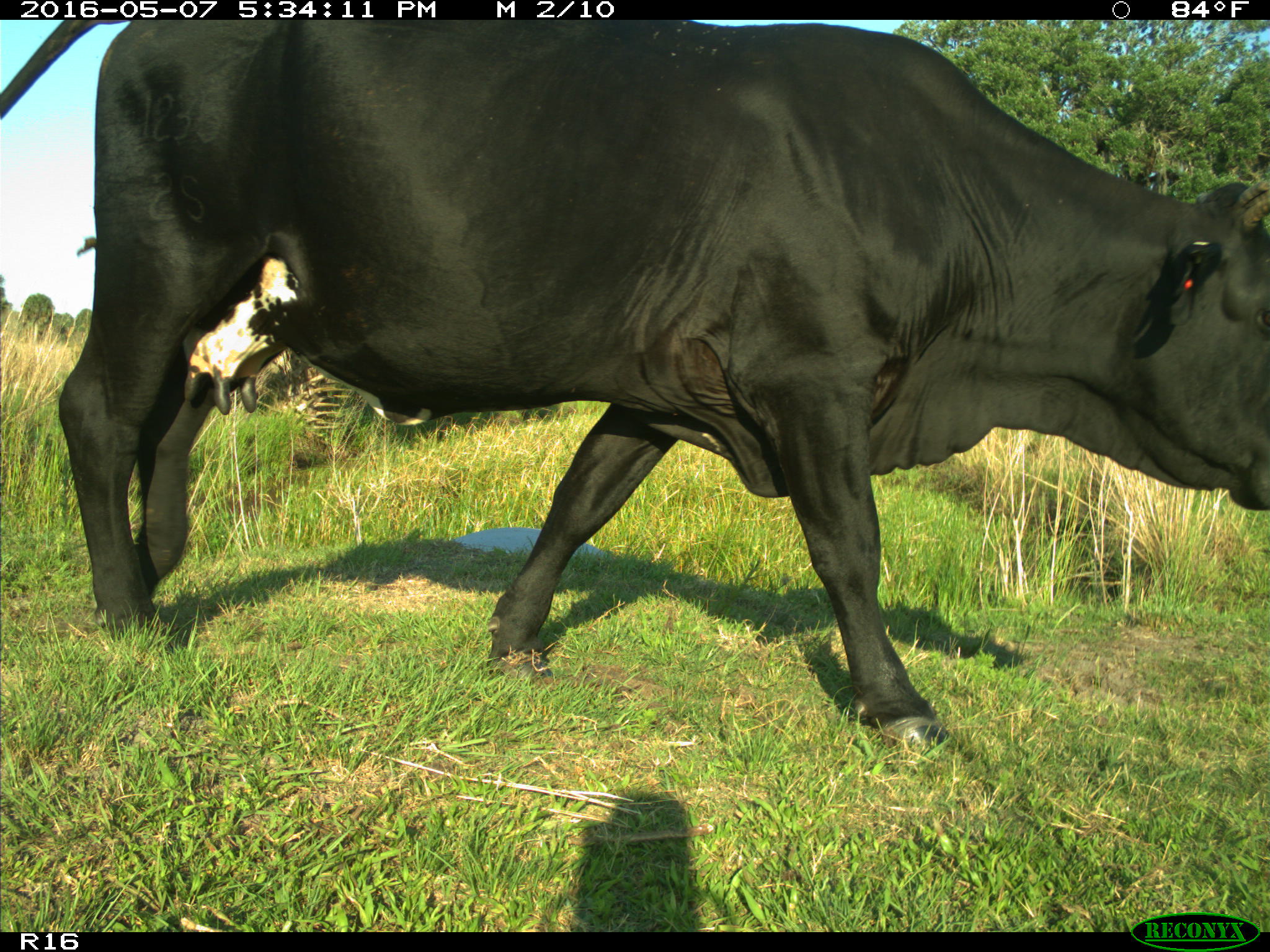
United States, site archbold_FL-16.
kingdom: Animalia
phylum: Chordata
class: Mammalia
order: Artiodactyla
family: Bovidae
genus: Bos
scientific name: Bos taurus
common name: domestic cow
Bos taurus (domestic cow).